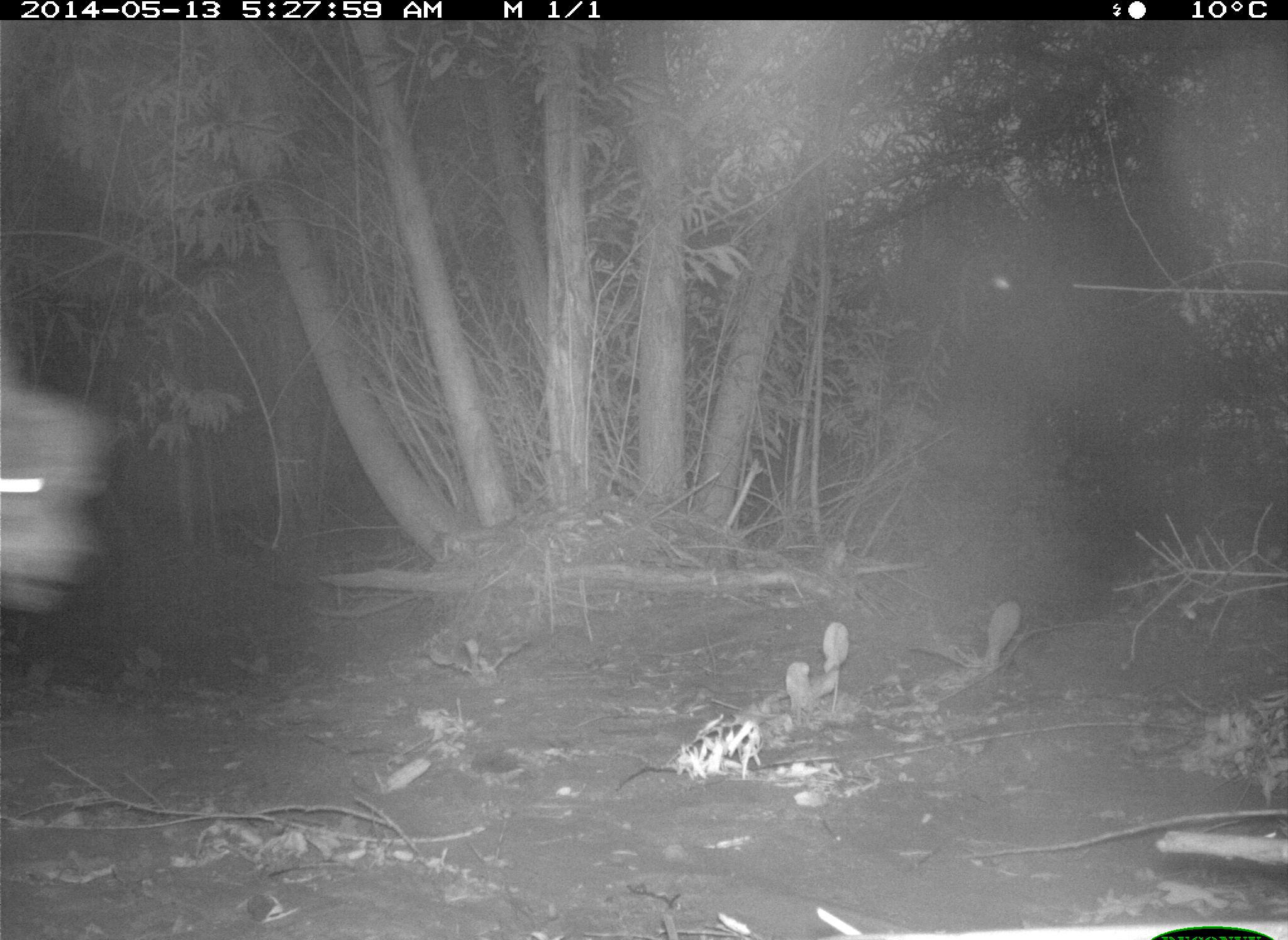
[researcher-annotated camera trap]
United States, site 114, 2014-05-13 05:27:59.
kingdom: Animalia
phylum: Chordata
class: Mammalia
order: Carnivora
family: Canidae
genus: Canis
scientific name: Canis latrans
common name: coyote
Coyote (Canis latrans).